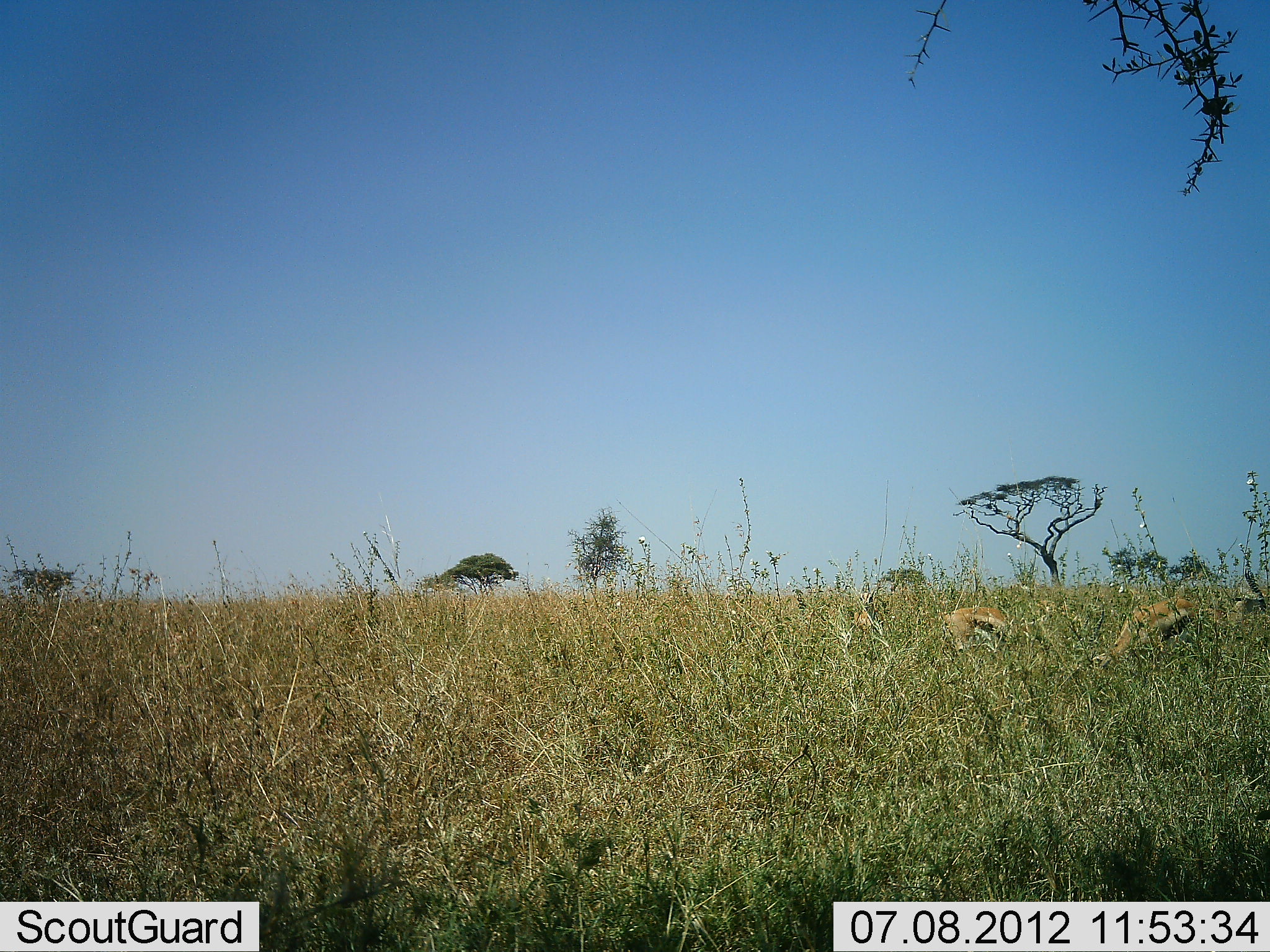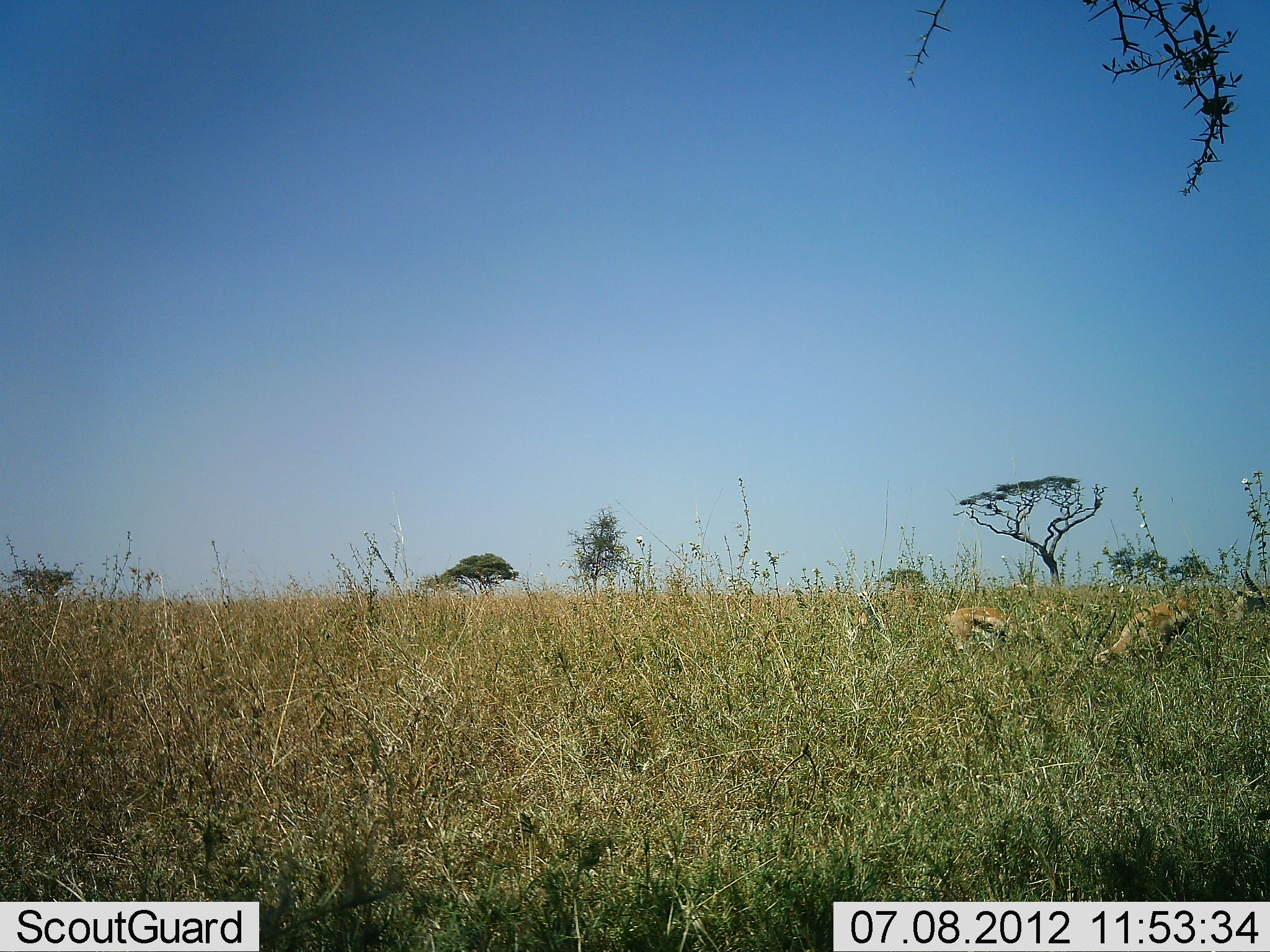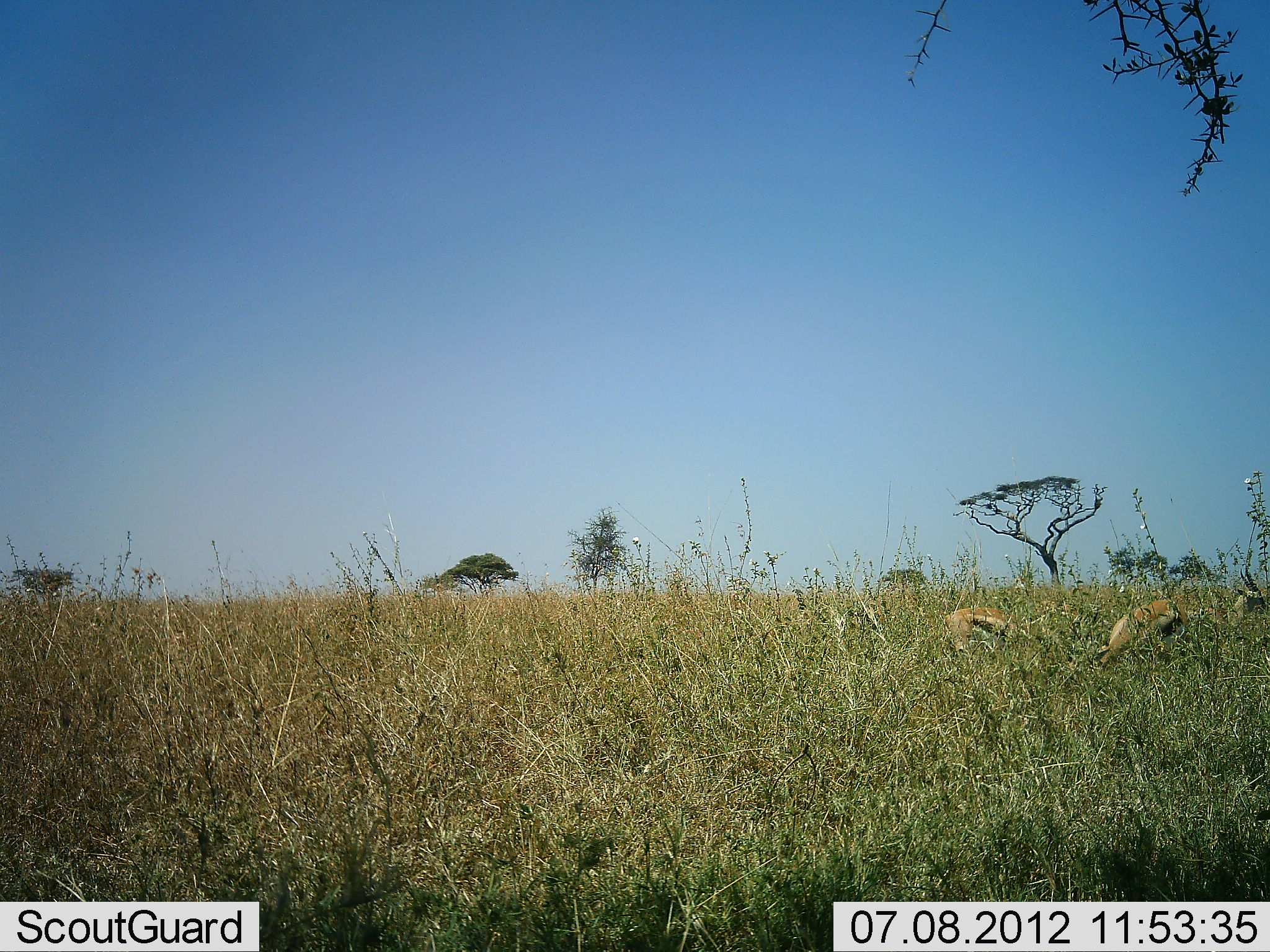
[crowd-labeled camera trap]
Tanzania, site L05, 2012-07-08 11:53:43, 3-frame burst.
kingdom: Animalia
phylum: Chordata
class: Mammalia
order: Artiodactyla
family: Bovidae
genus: Eudorcas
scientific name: Eudorcas thomsonii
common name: thomson's gazelle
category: gazellethomsons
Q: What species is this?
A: Gazellethomsons (thomson's gazelle) (Eudorcas thomsonii).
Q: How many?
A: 3.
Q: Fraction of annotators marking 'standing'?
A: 60%.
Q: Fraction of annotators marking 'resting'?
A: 0%.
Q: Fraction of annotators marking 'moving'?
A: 0%.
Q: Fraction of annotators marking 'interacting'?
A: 0%.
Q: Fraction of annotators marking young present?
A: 0%.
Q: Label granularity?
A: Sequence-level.